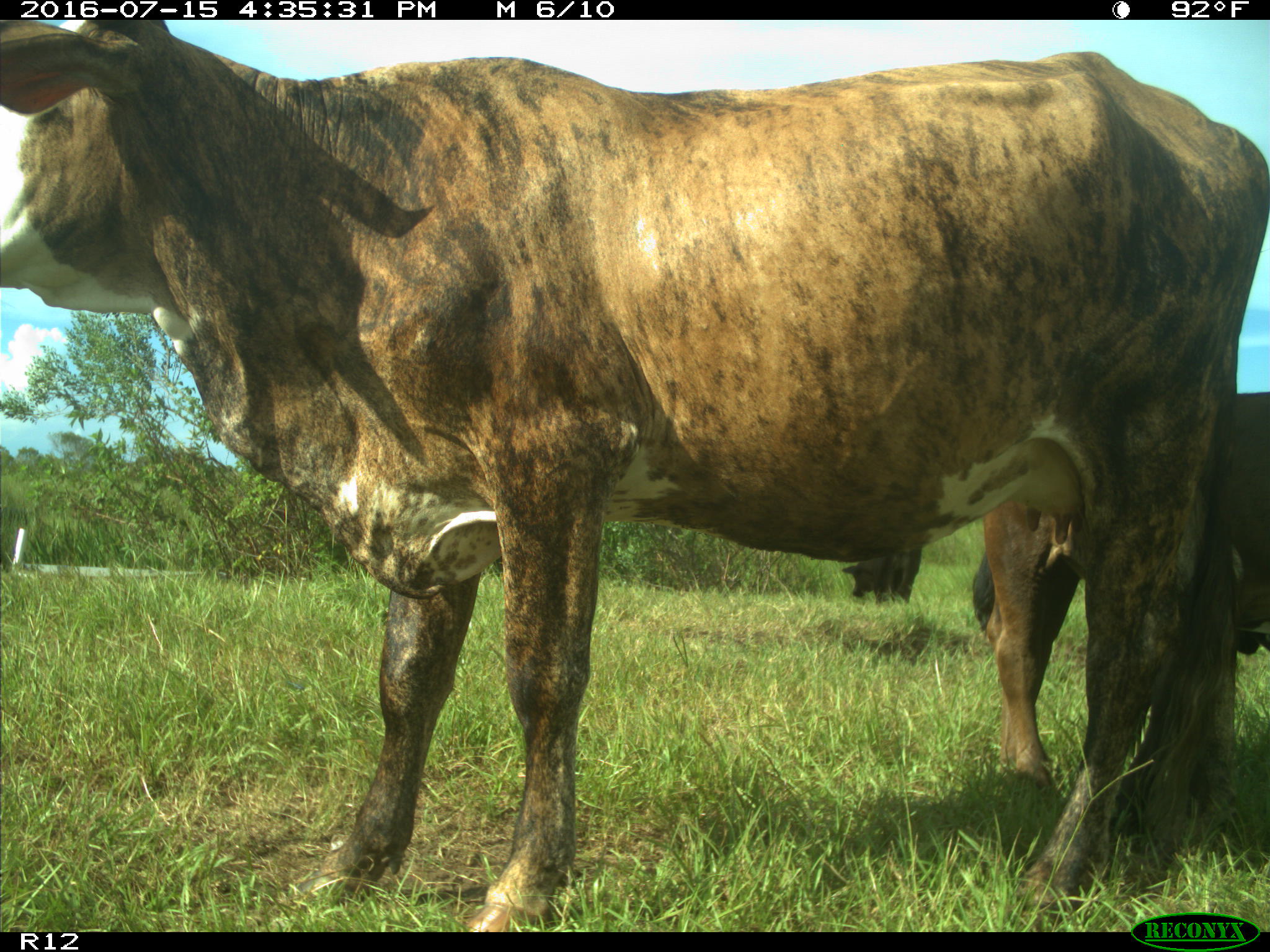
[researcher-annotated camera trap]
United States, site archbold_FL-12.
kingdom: Animalia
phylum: Chordata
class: Mammalia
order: Artiodactyla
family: Bovidae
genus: Bos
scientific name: Bos taurus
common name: domestic cow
Bos taurus (domestic cow).